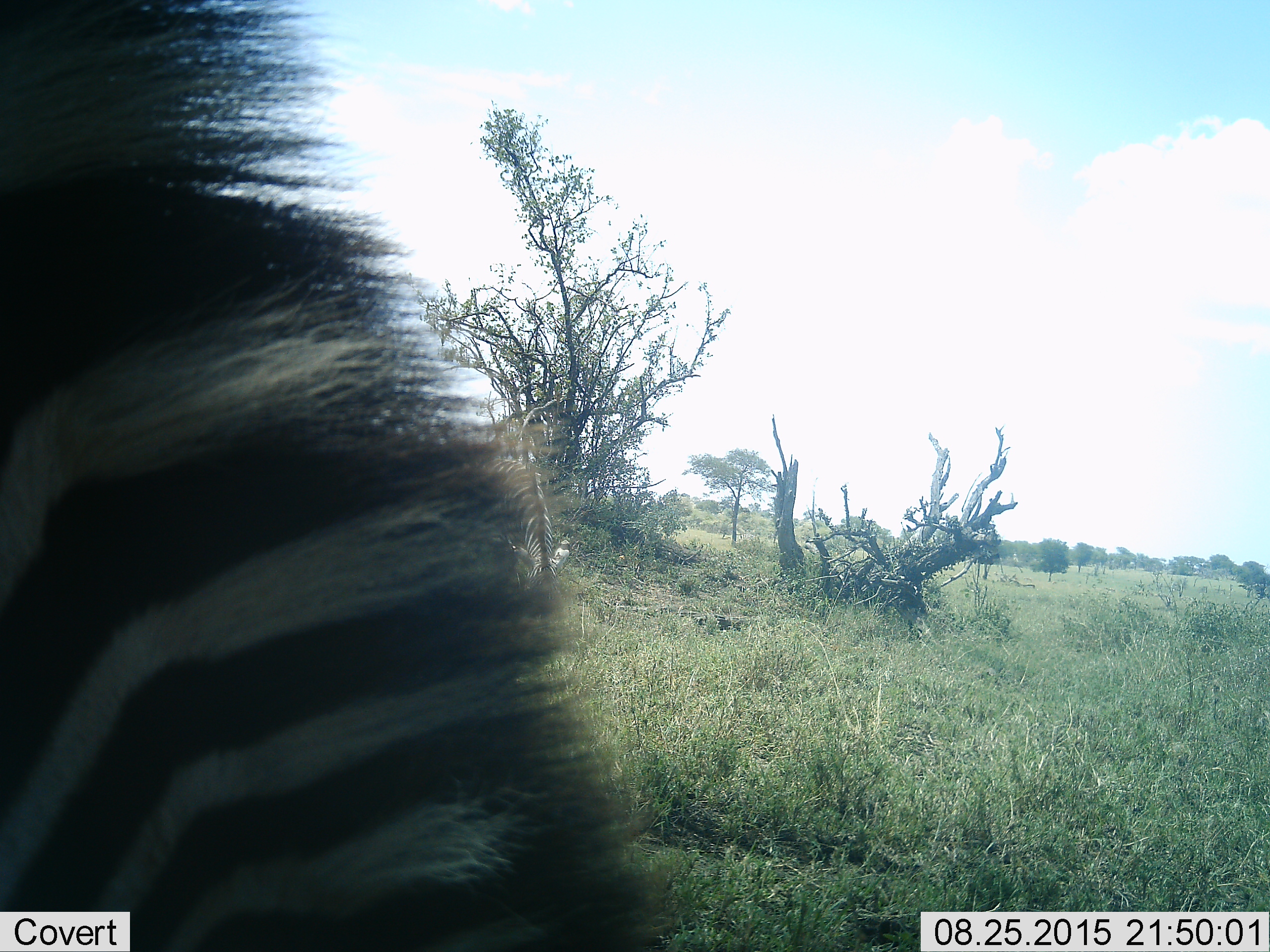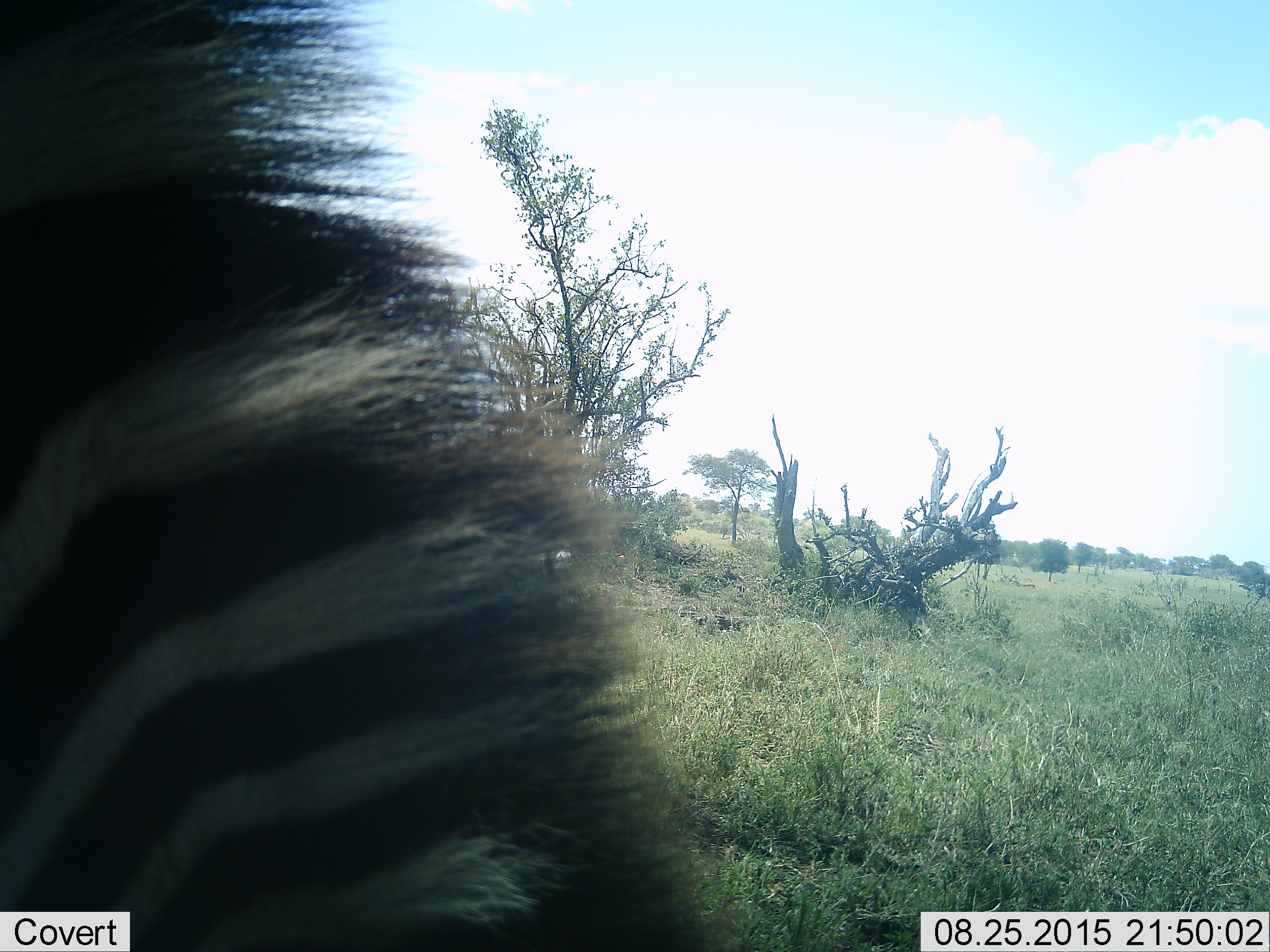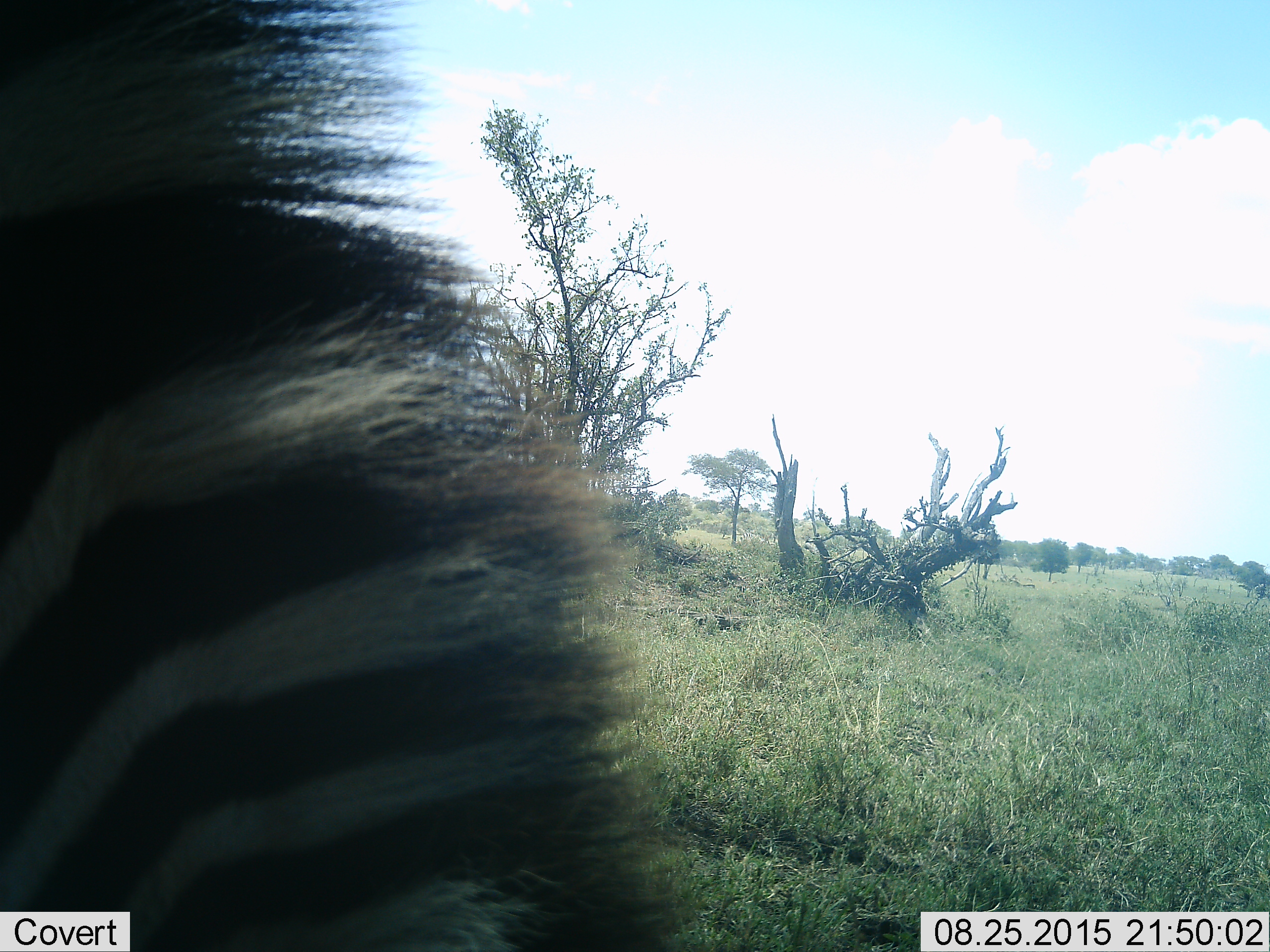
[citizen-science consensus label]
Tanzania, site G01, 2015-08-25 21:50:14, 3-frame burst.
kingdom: Animalia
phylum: Chordata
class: Mammalia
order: Perissodactyla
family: Equidae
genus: Equus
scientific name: Equus quagga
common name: plains zebra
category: zebra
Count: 1.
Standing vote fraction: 55%.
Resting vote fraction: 5%.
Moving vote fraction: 15%.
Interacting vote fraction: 0%.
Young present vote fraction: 0%.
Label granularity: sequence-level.